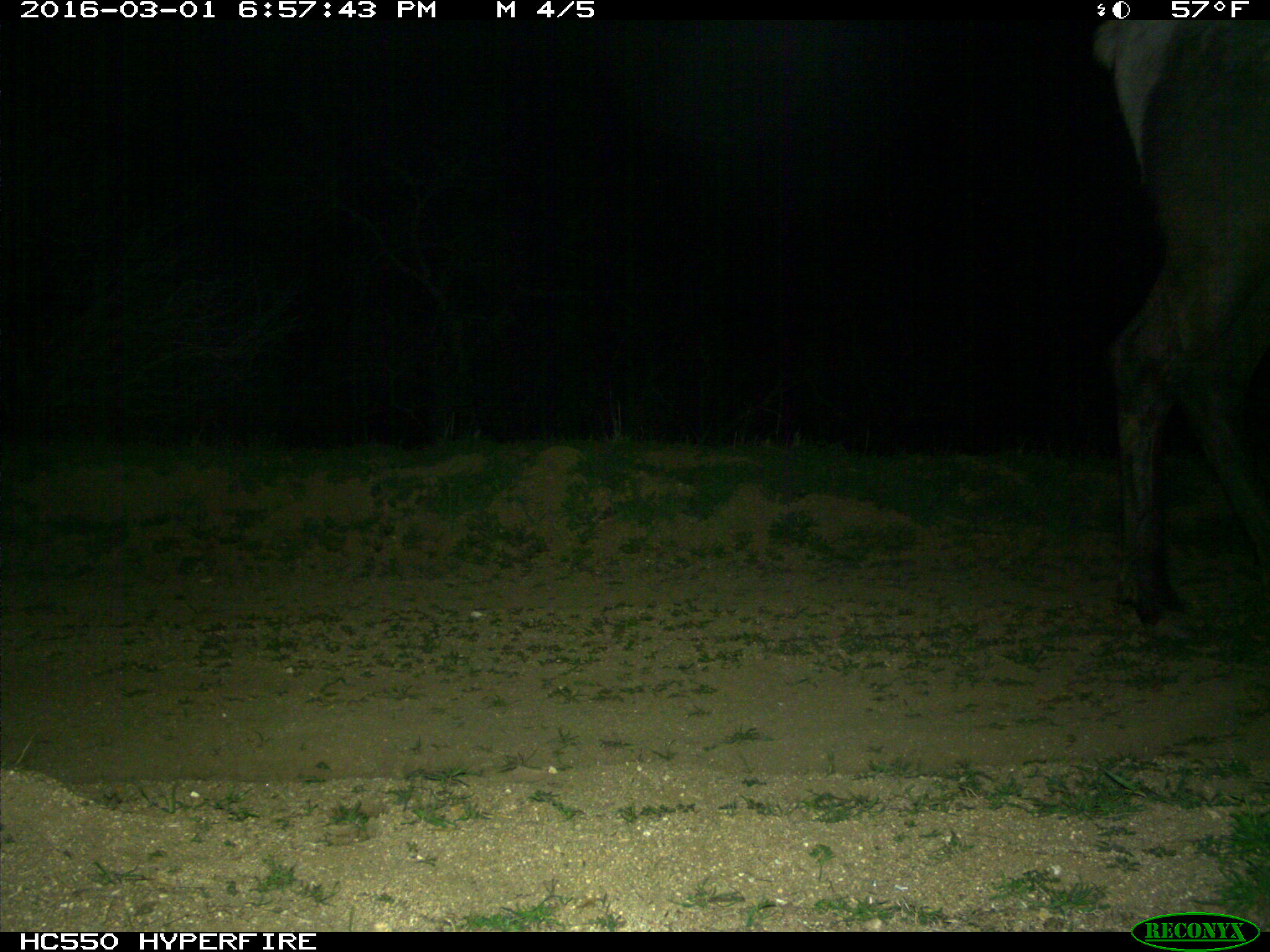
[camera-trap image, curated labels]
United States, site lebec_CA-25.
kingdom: Animalia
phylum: Chordata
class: Mammalia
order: Artiodactyla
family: Cervidae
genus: Cervus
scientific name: Cervus canadensis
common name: elk